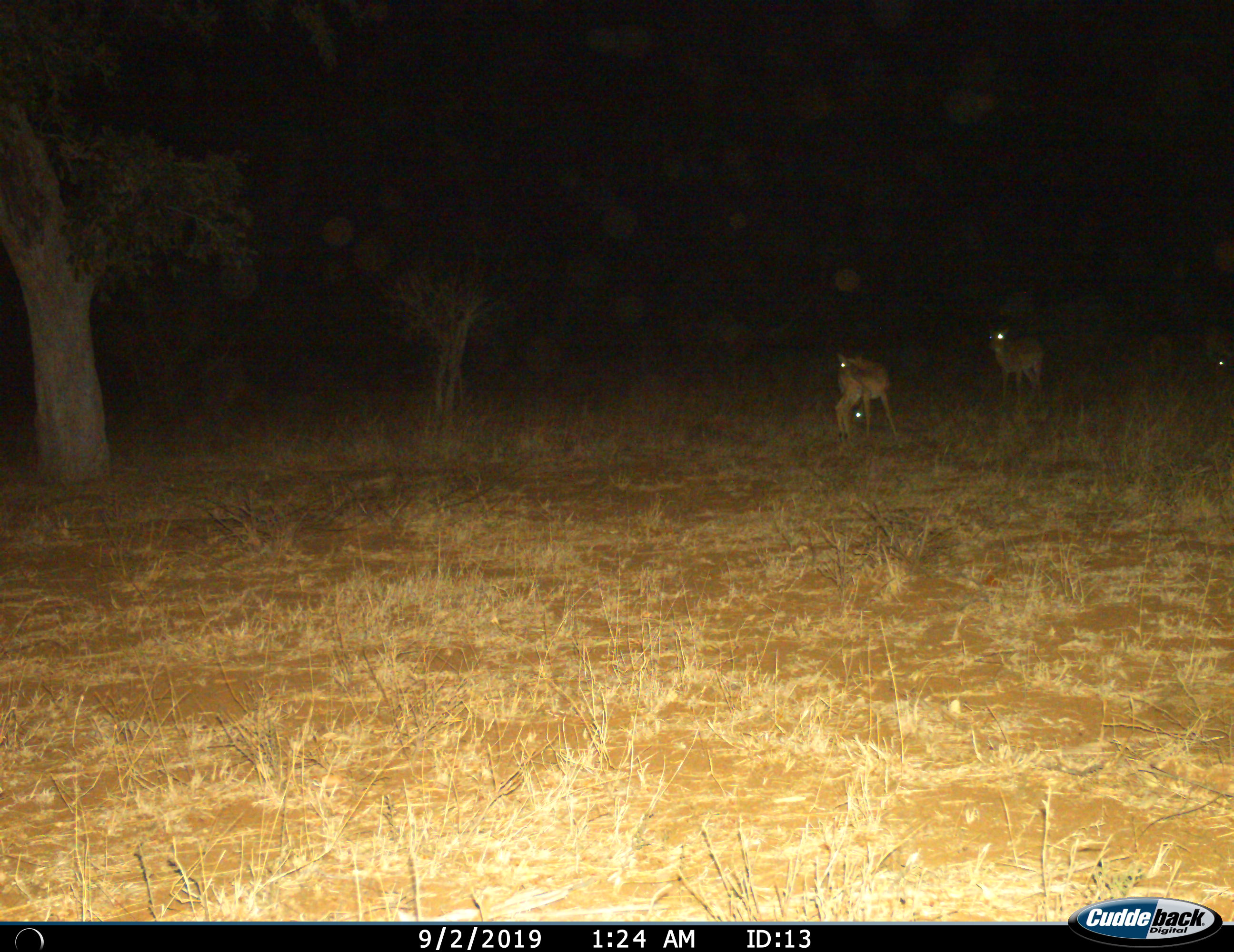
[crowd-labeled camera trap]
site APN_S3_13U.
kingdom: Animalia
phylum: Chordata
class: Mammalia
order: Artiodactyla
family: Bovidae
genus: Aepyceros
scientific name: Aepyceros melampus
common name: impala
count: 3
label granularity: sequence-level